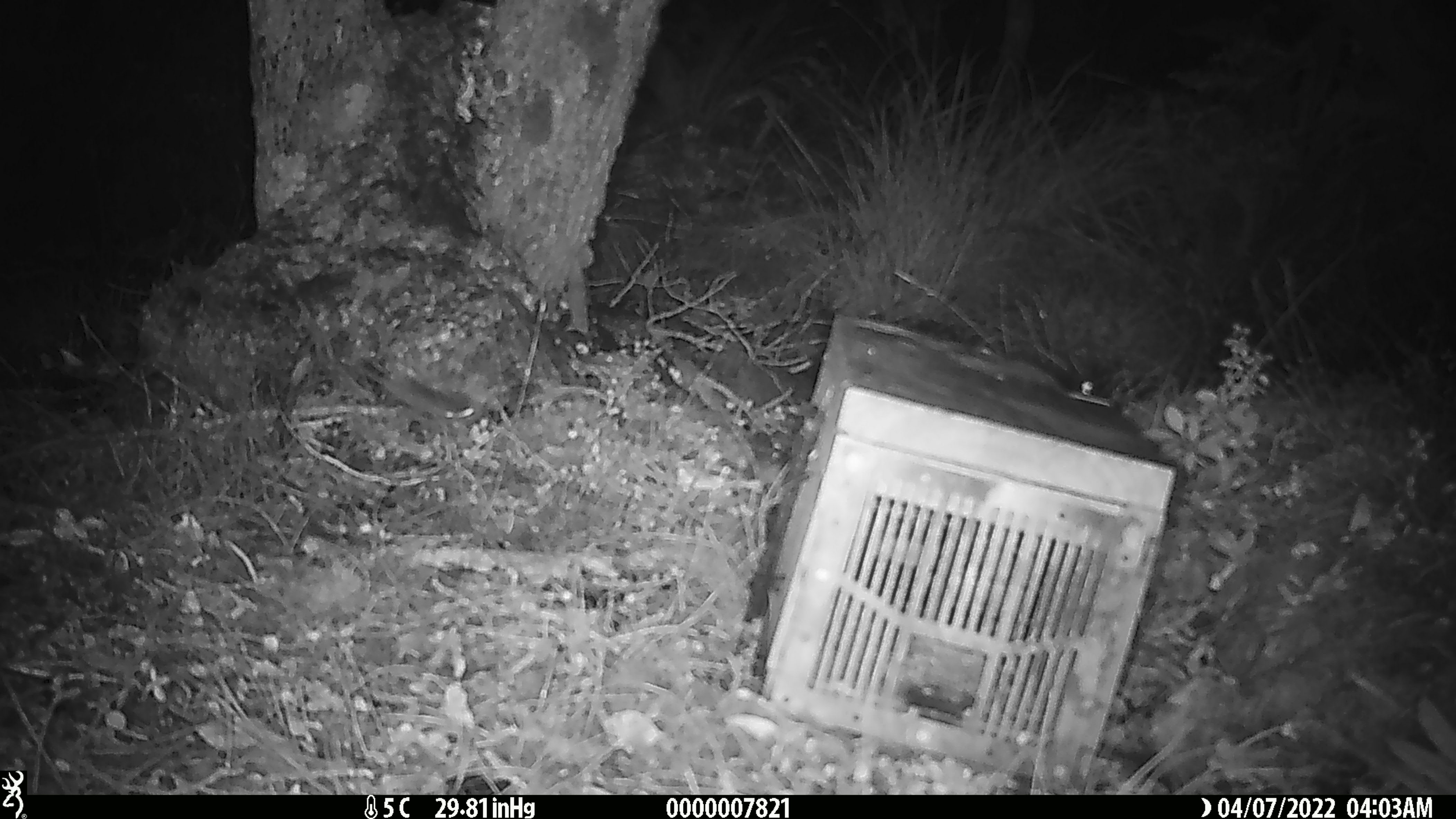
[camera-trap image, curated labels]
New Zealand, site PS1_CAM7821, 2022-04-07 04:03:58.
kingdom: Animalia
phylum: Chordata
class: Mammalia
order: Rodentia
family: Muridae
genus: Mus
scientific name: Mus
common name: mouse